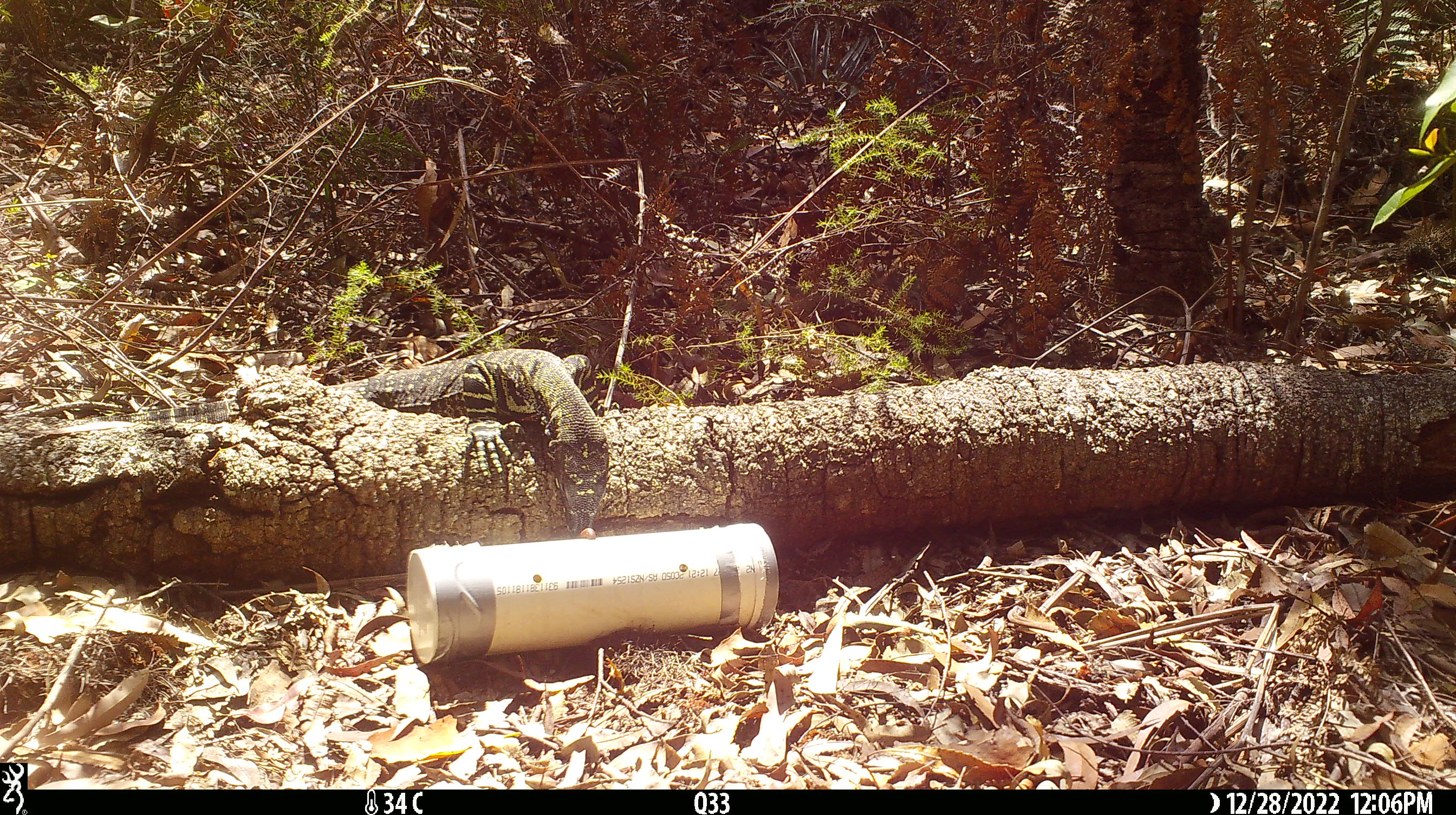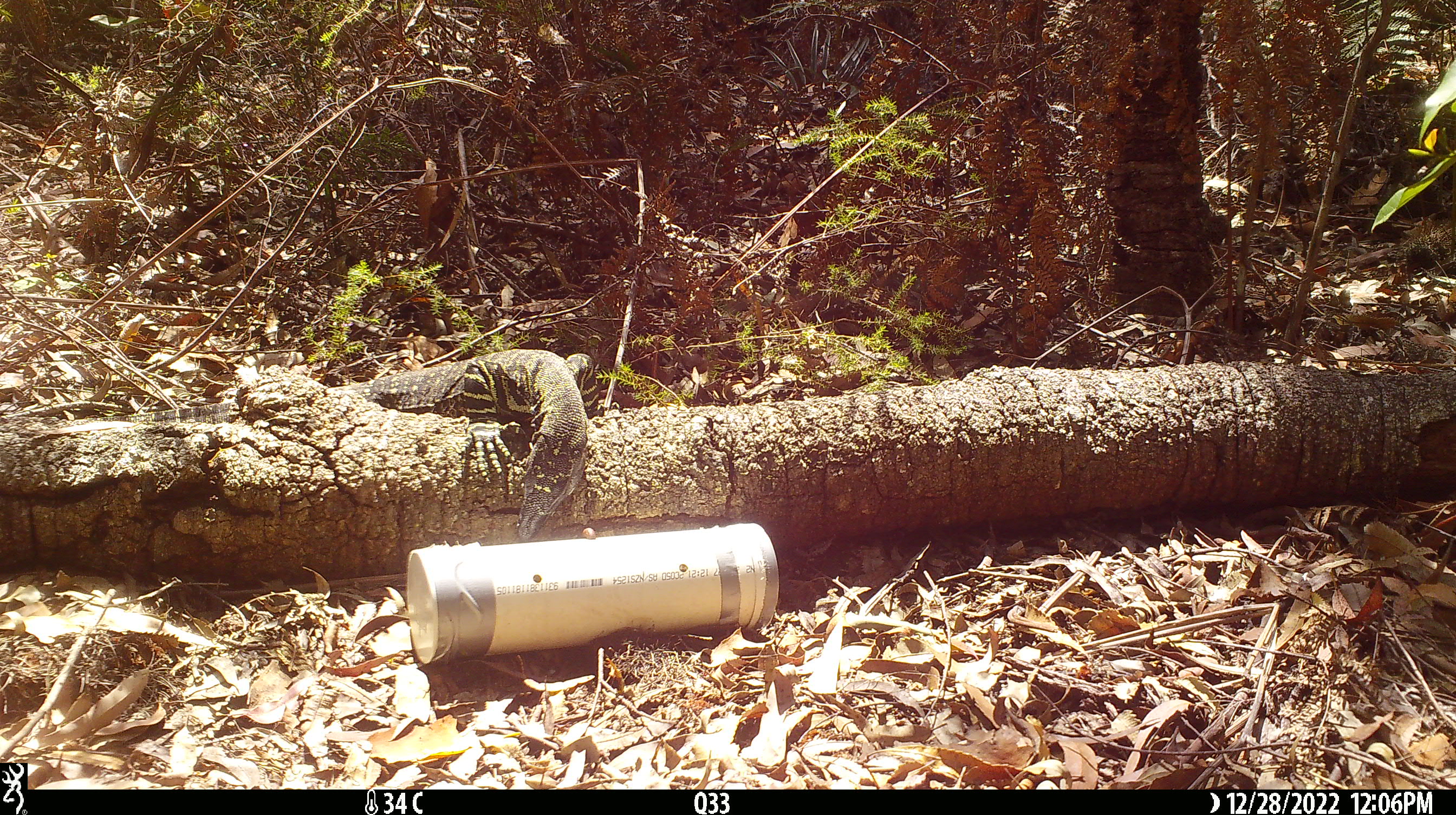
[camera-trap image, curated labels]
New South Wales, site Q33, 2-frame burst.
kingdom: Animalia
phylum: Chordata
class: Reptilia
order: Squamata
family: Varanidae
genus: Varanus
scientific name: Varanus varius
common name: lace monitor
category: goanna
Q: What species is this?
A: Goanna (lace monitor) (Varanus varius).